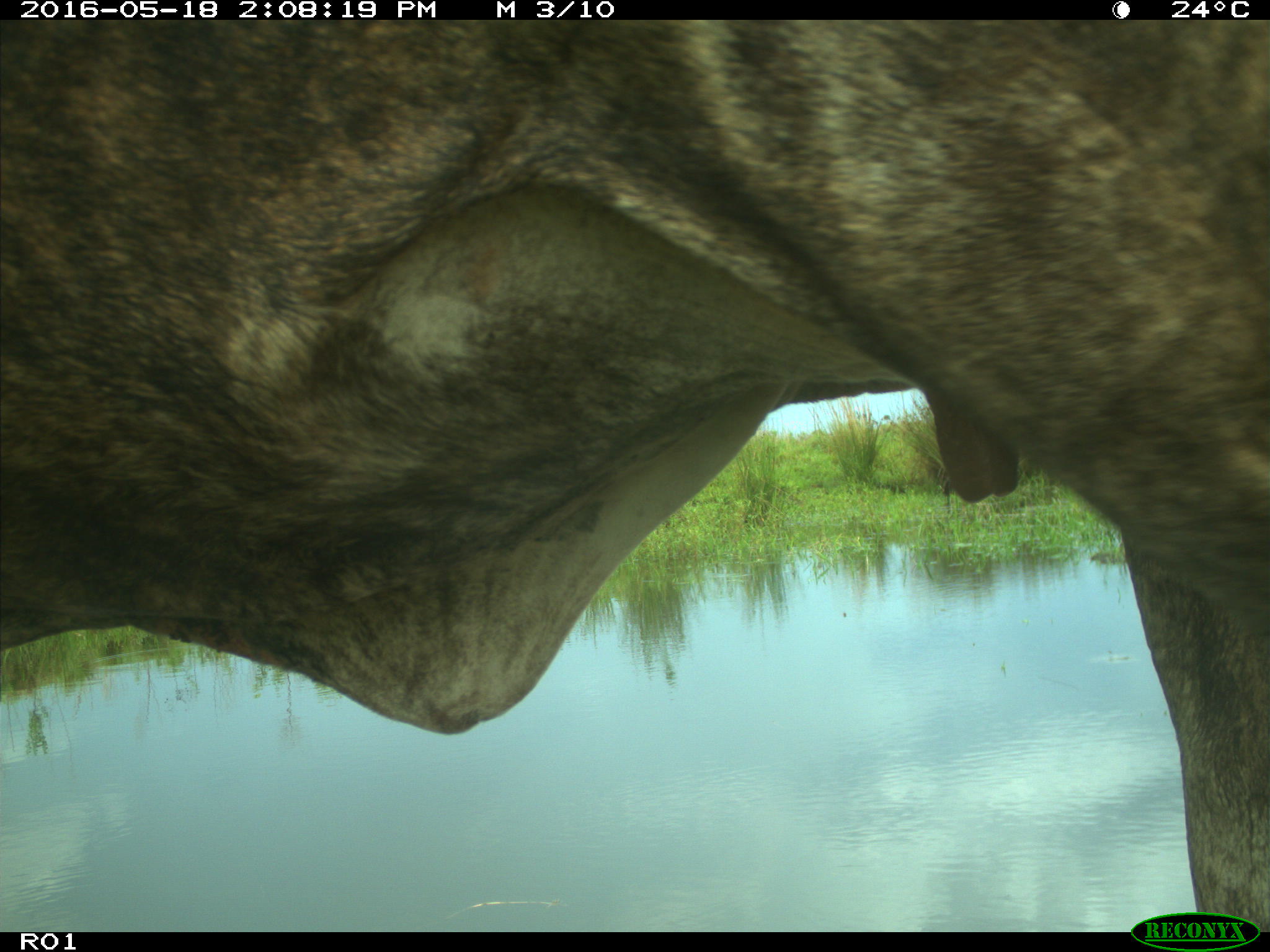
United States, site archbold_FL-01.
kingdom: Animalia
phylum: Chordata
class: Mammalia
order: Artiodactyla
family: Bovidae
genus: Bos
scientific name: Bos taurus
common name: domestic cow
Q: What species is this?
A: Bos taurus (domestic cow).